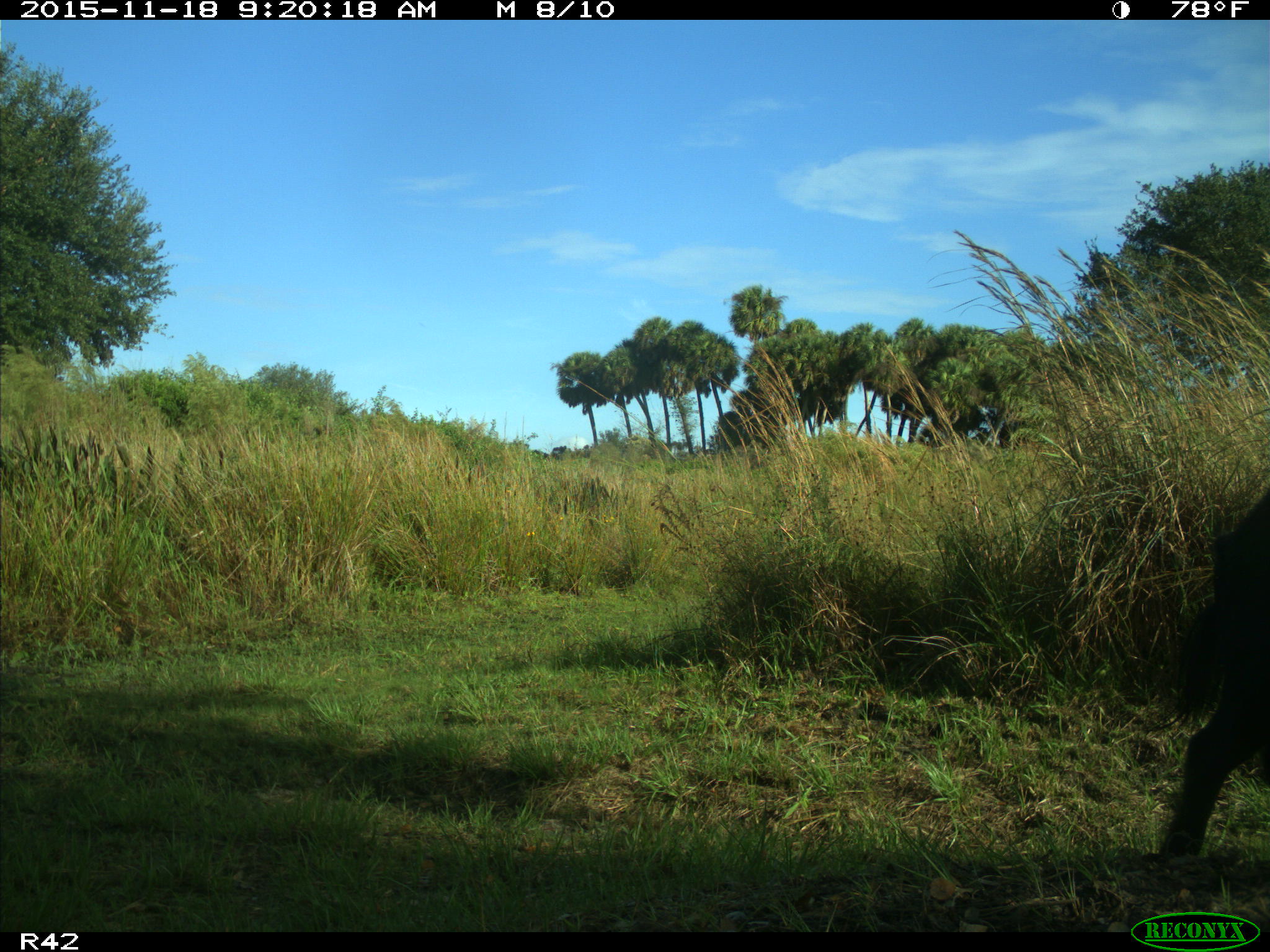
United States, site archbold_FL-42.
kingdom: Animalia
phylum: Chordata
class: Mammalia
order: Artiodactyla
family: Suidae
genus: Sus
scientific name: Sus scrofa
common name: wild boar